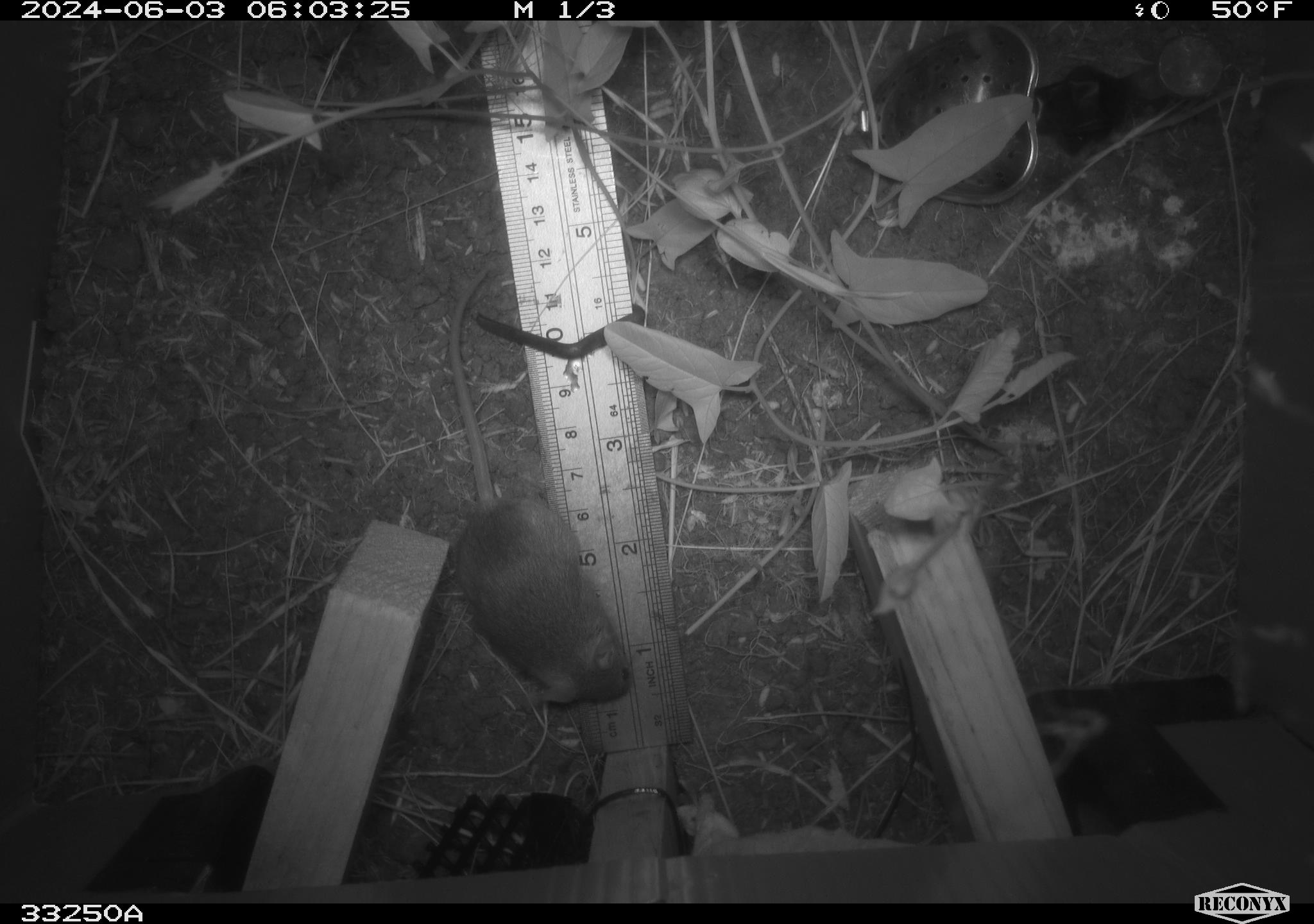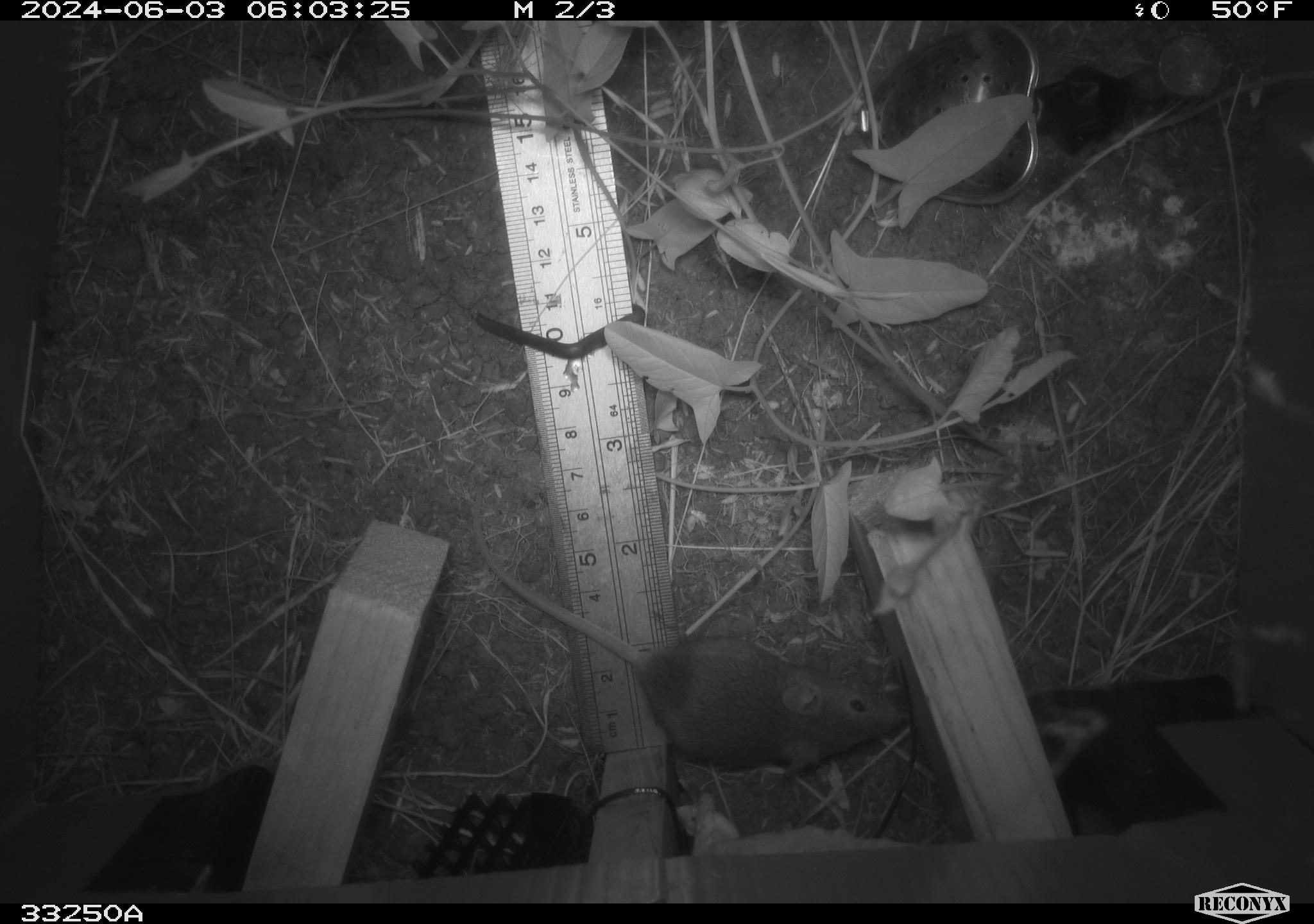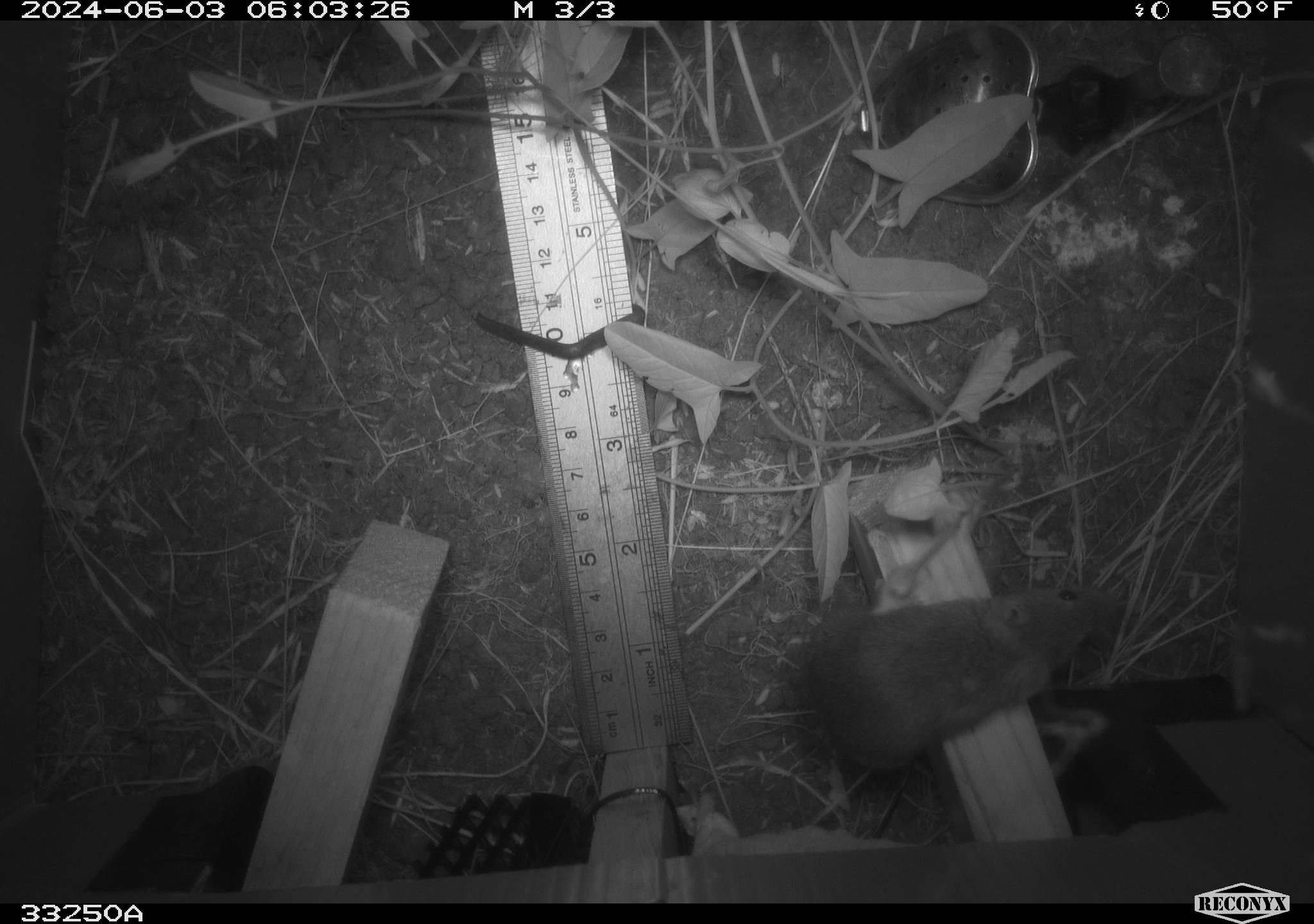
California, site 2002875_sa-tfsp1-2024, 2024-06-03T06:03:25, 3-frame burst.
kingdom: Animalia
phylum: Chordata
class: Mammalia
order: Rodentia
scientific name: Rodentia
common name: mouse species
Mouse species (Rodentia).